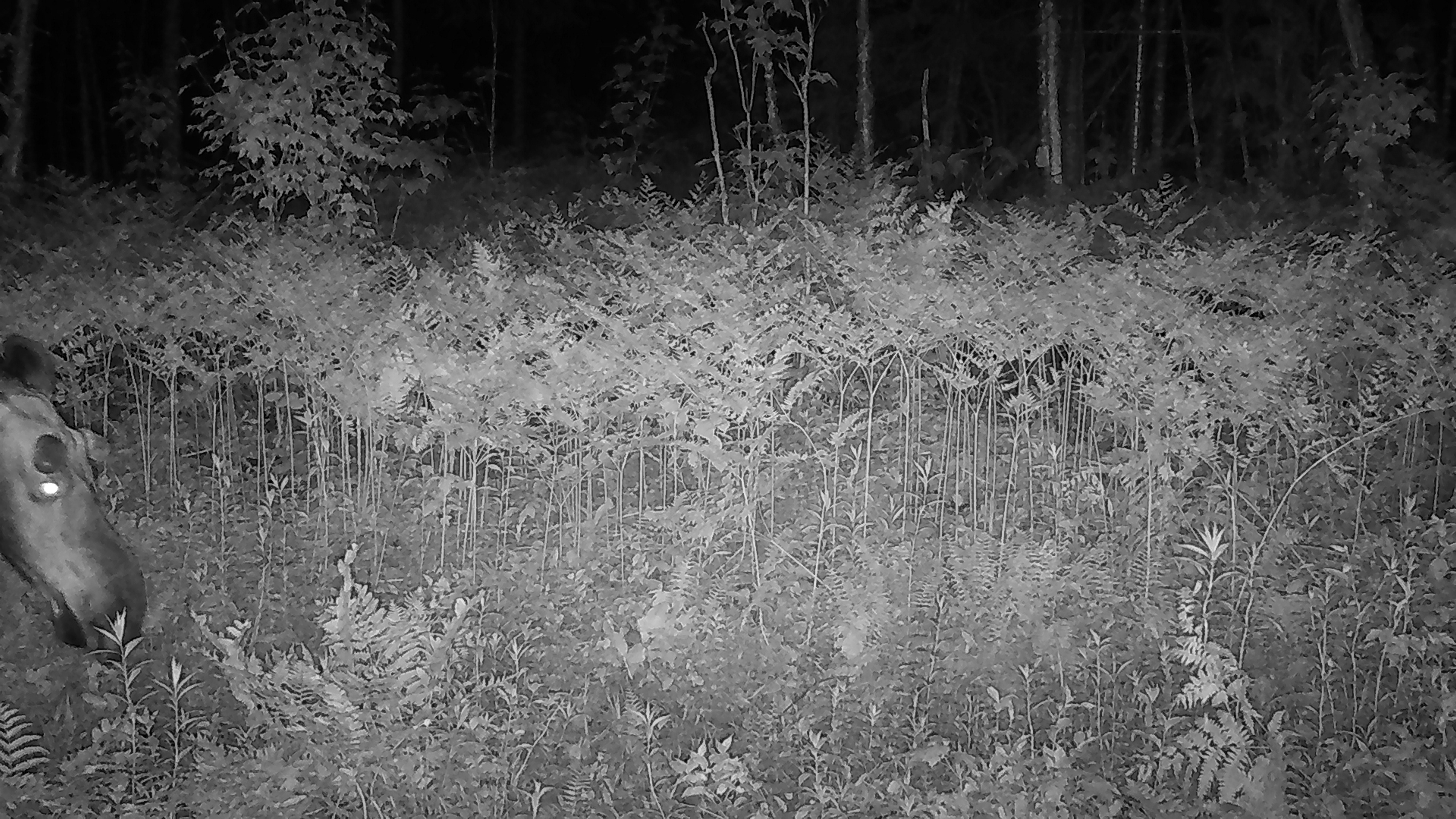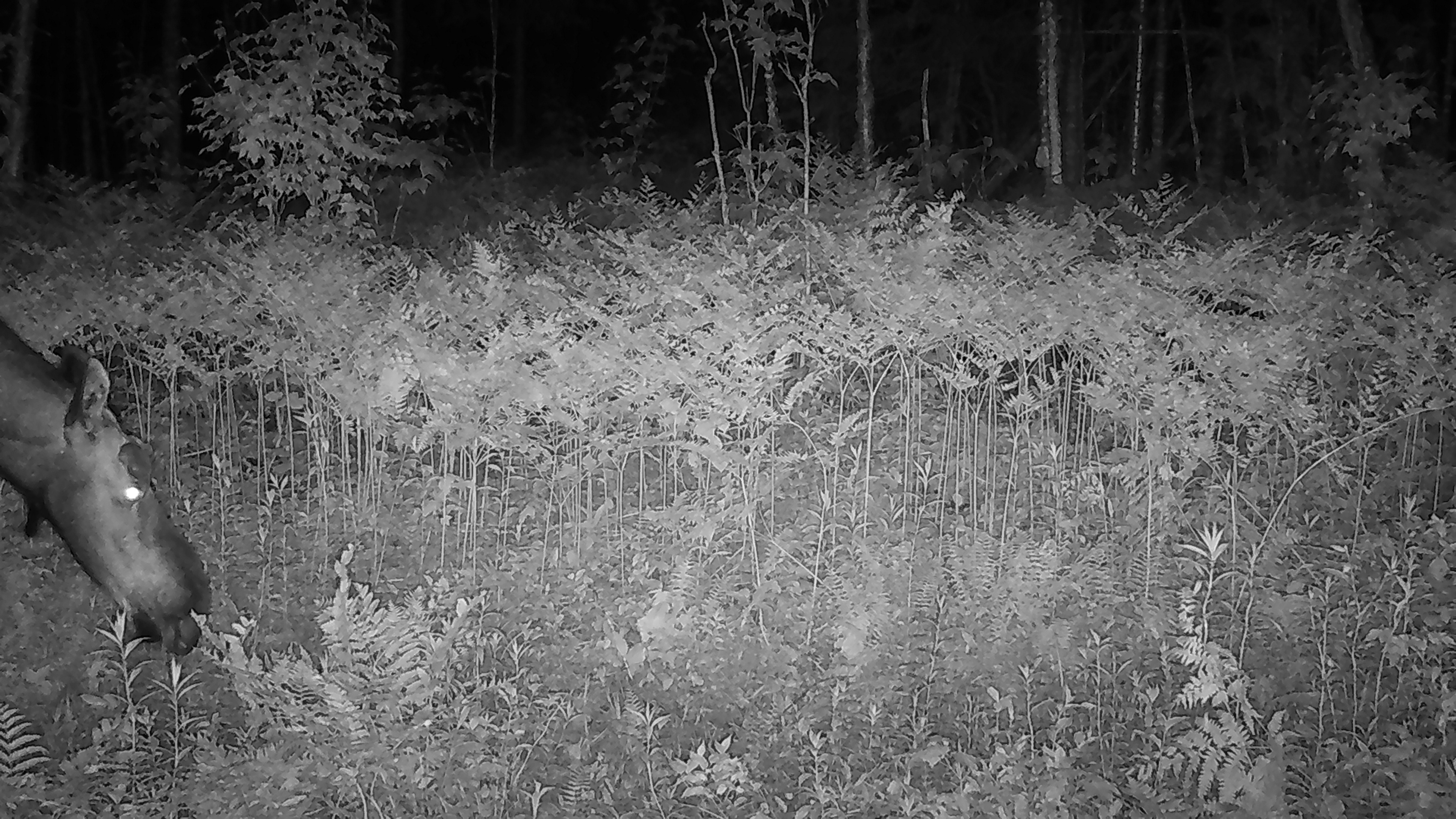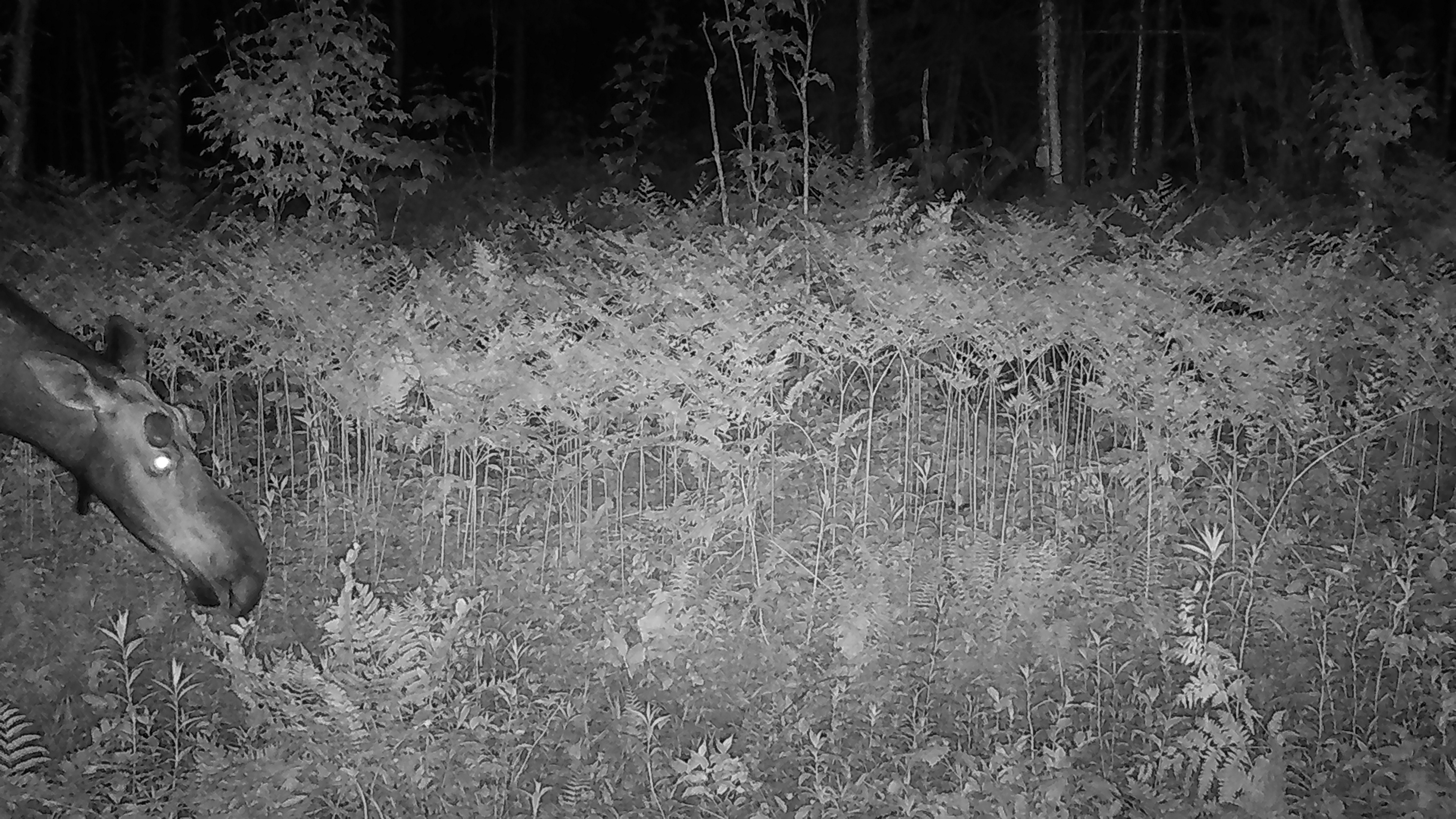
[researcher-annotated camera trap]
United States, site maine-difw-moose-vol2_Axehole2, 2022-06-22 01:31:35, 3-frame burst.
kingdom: Animalia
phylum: Chordata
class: Mammalia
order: Artiodactyla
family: Cervidae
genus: Alces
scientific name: Alces alces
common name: moose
Moose (Alces alces).